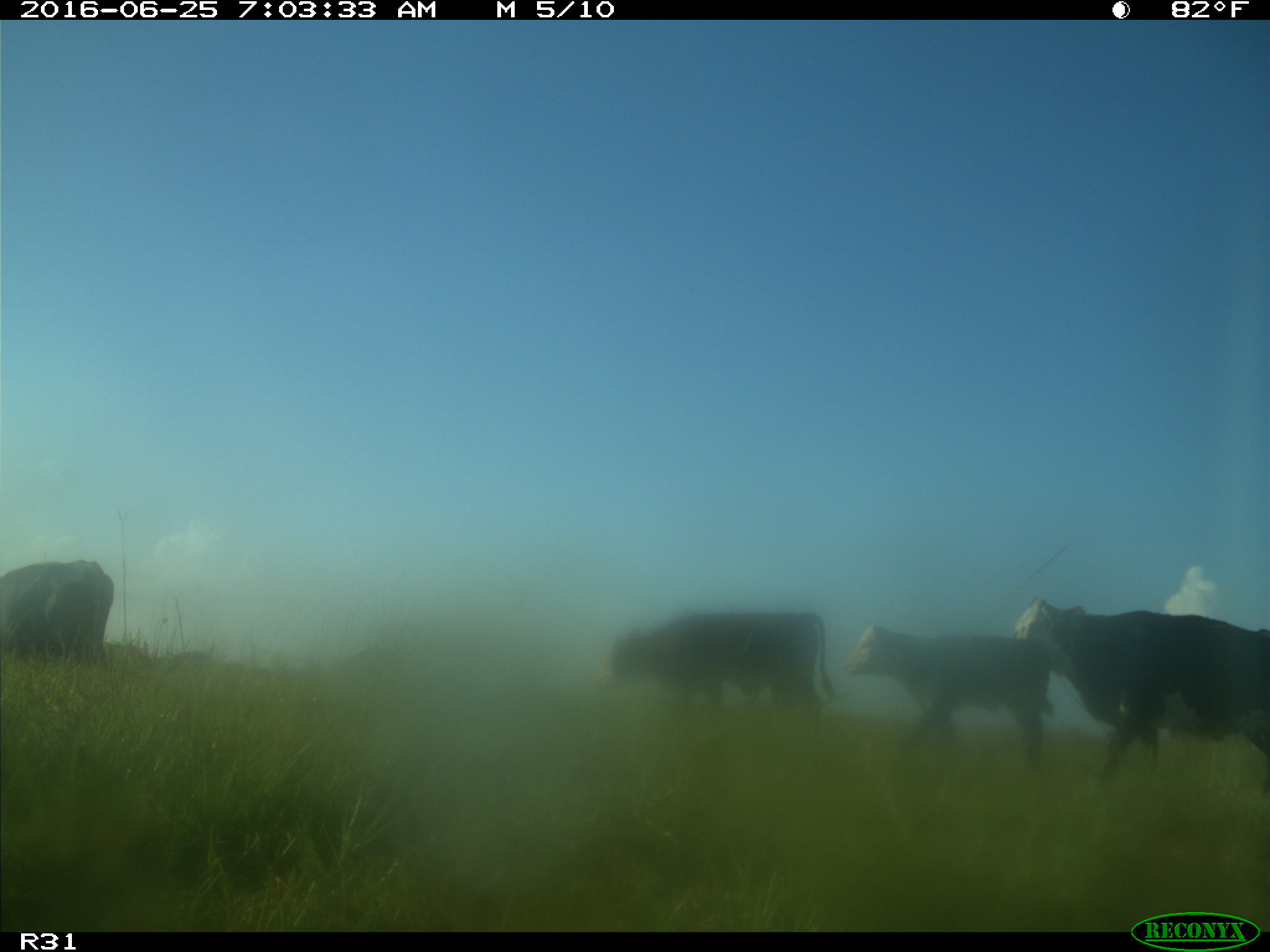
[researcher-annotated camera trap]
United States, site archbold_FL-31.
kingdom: Animalia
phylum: Chordata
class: Mammalia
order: Artiodactyla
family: Bovidae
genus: Bos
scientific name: Bos taurus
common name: domestic cow